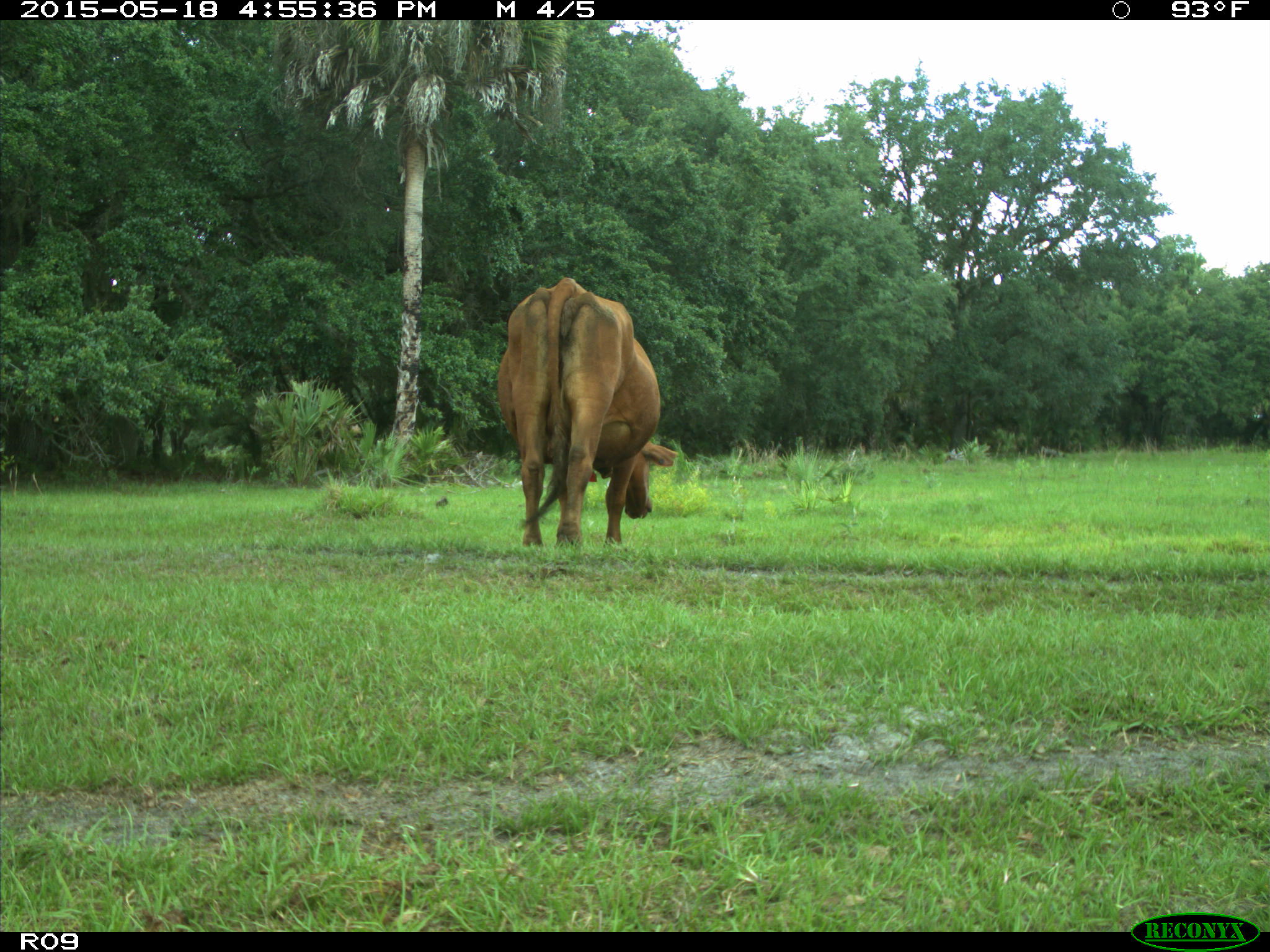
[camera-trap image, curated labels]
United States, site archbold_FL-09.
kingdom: Animalia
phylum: Chordata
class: Mammalia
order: Artiodactyla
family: Bovidae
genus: Bos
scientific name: Bos taurus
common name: domestic cow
Bos taurus (domestic cow).